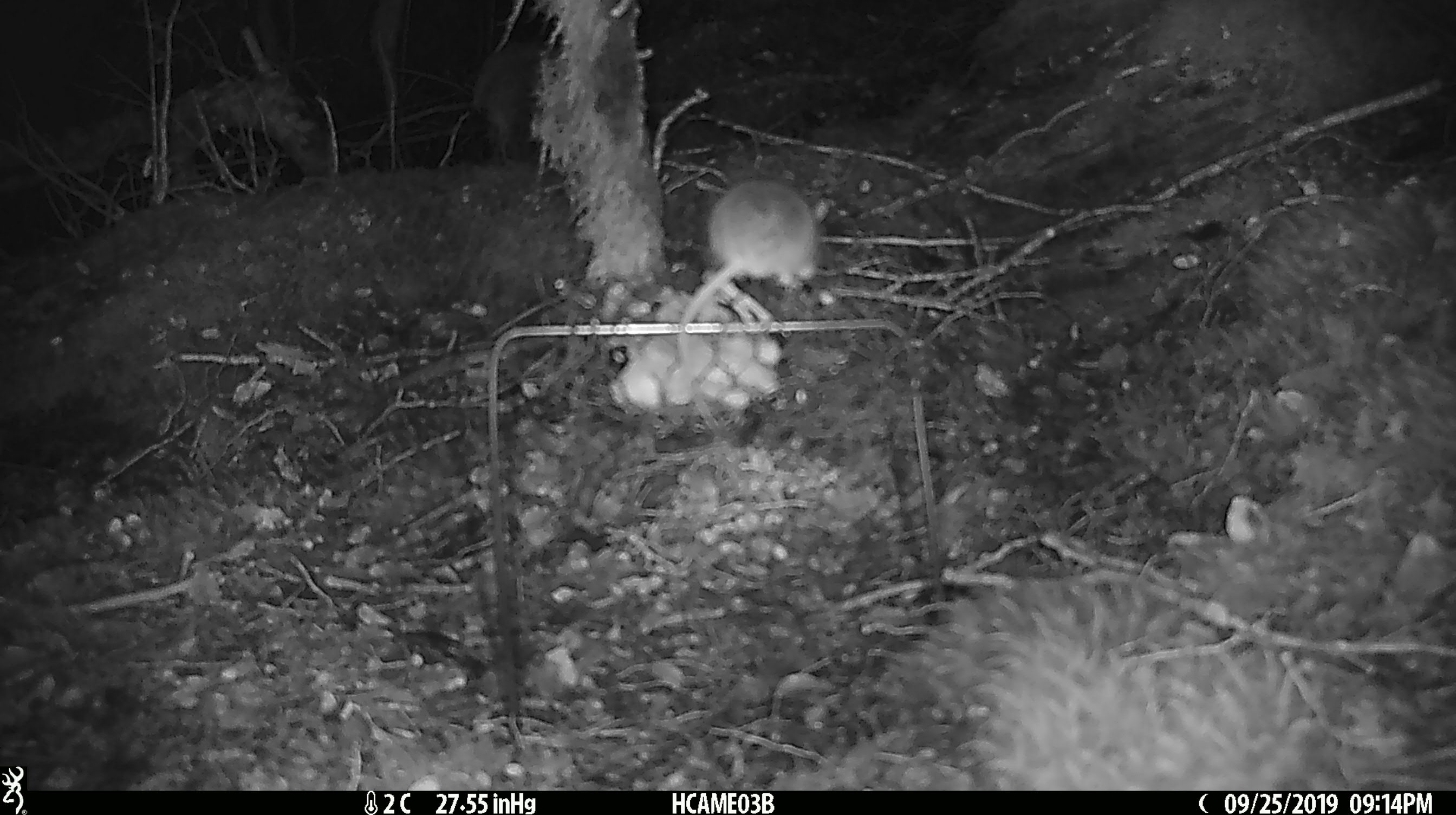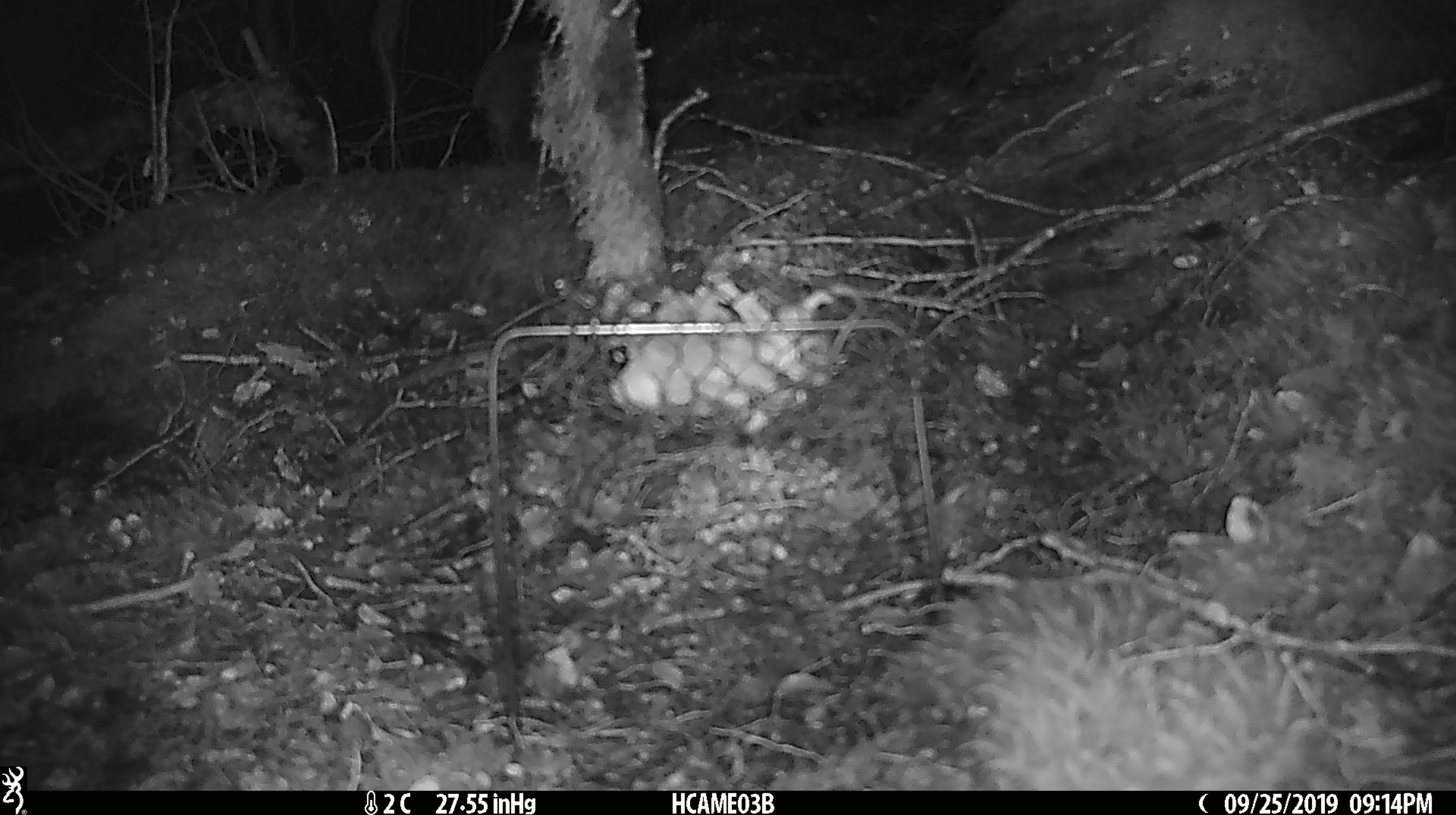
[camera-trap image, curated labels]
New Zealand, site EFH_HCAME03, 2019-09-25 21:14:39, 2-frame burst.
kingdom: Animalia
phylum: Chordata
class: Mammalia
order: Rodentia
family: Muridae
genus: Mus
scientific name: Mus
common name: mouse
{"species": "mouse (Mus)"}